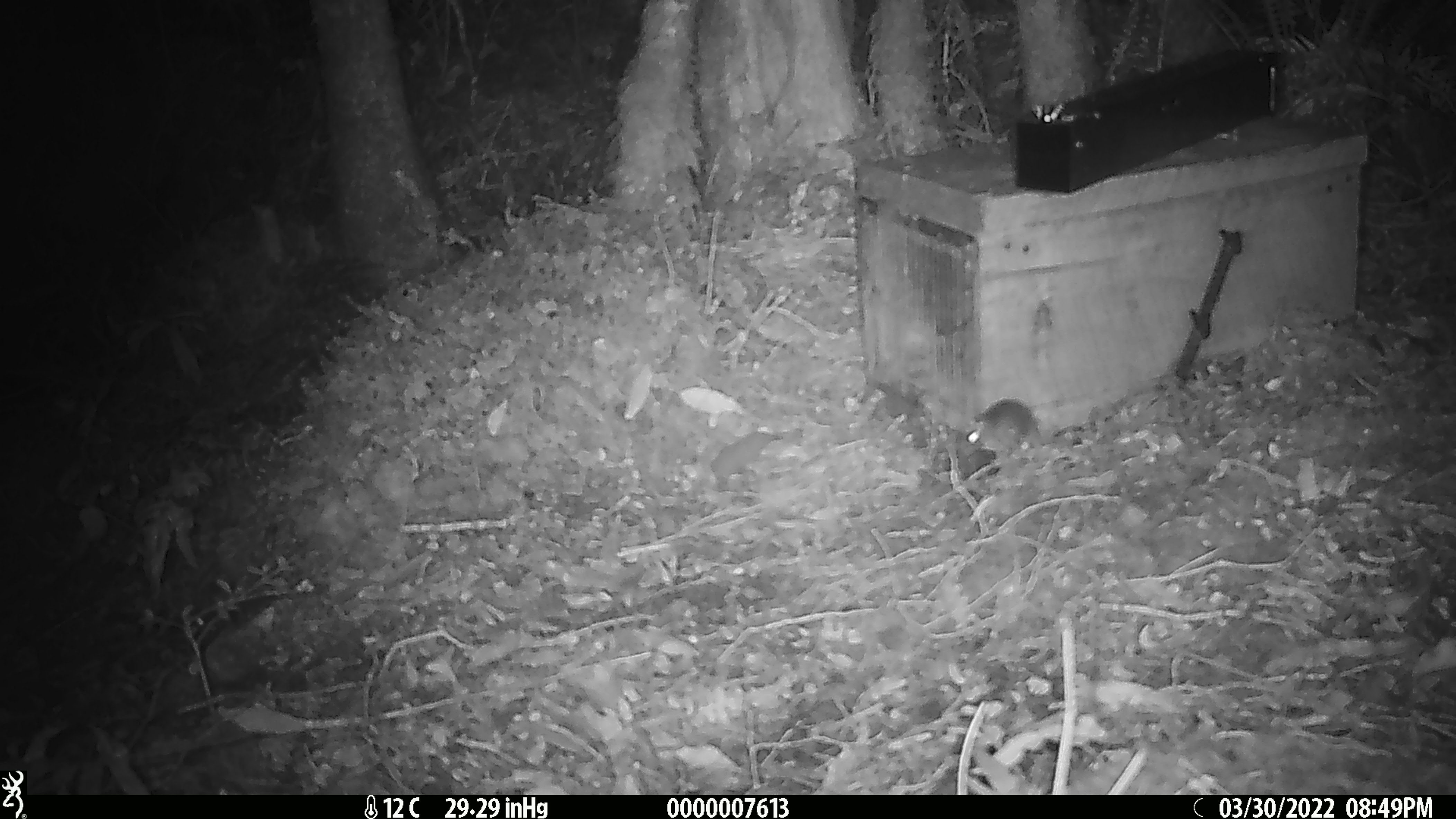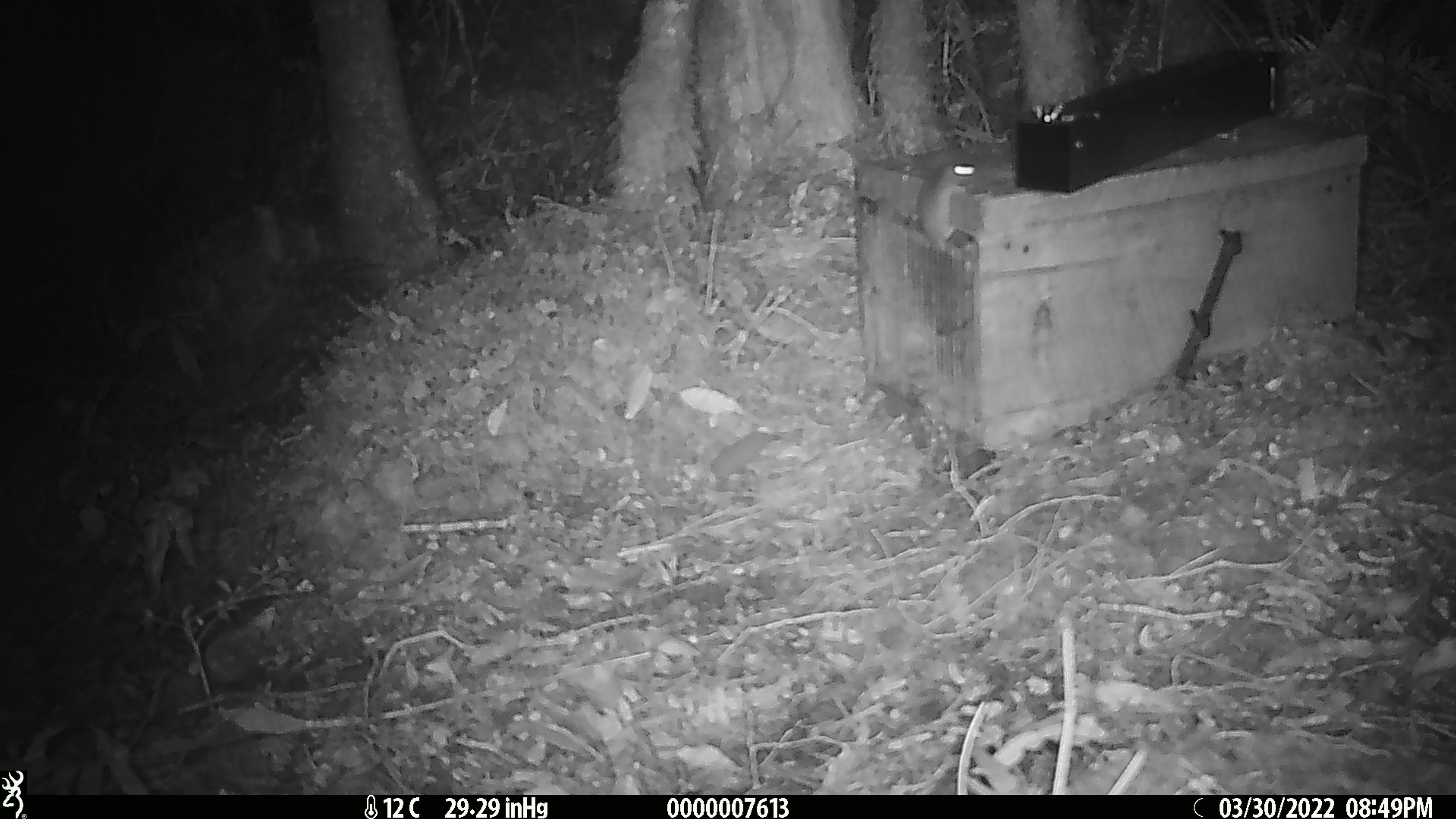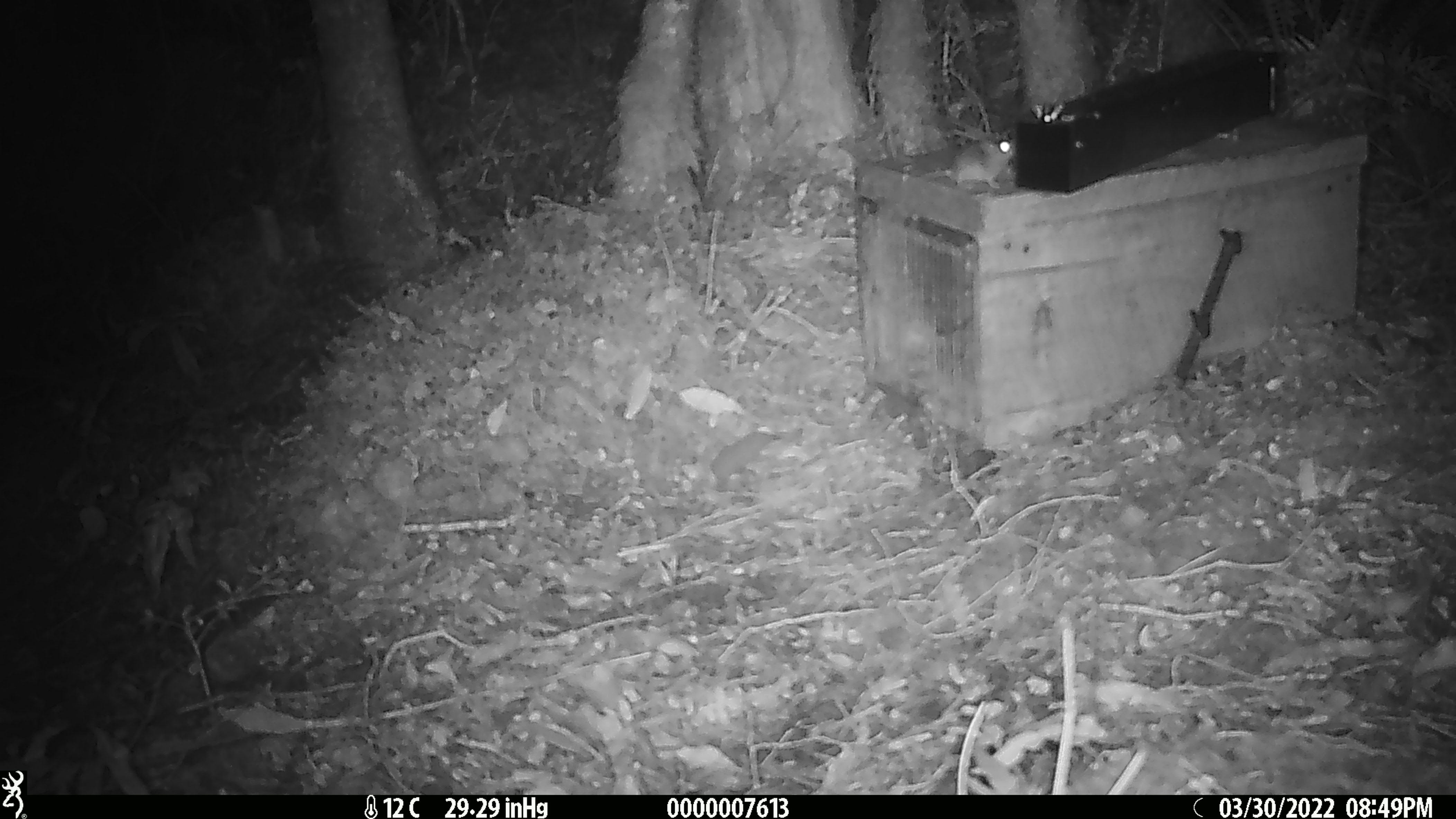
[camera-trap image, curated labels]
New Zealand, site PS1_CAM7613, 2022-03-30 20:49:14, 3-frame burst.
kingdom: Animalia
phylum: Chordata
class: Mammalia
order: Rodentia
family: Muridae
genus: Mus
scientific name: Mus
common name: mouse